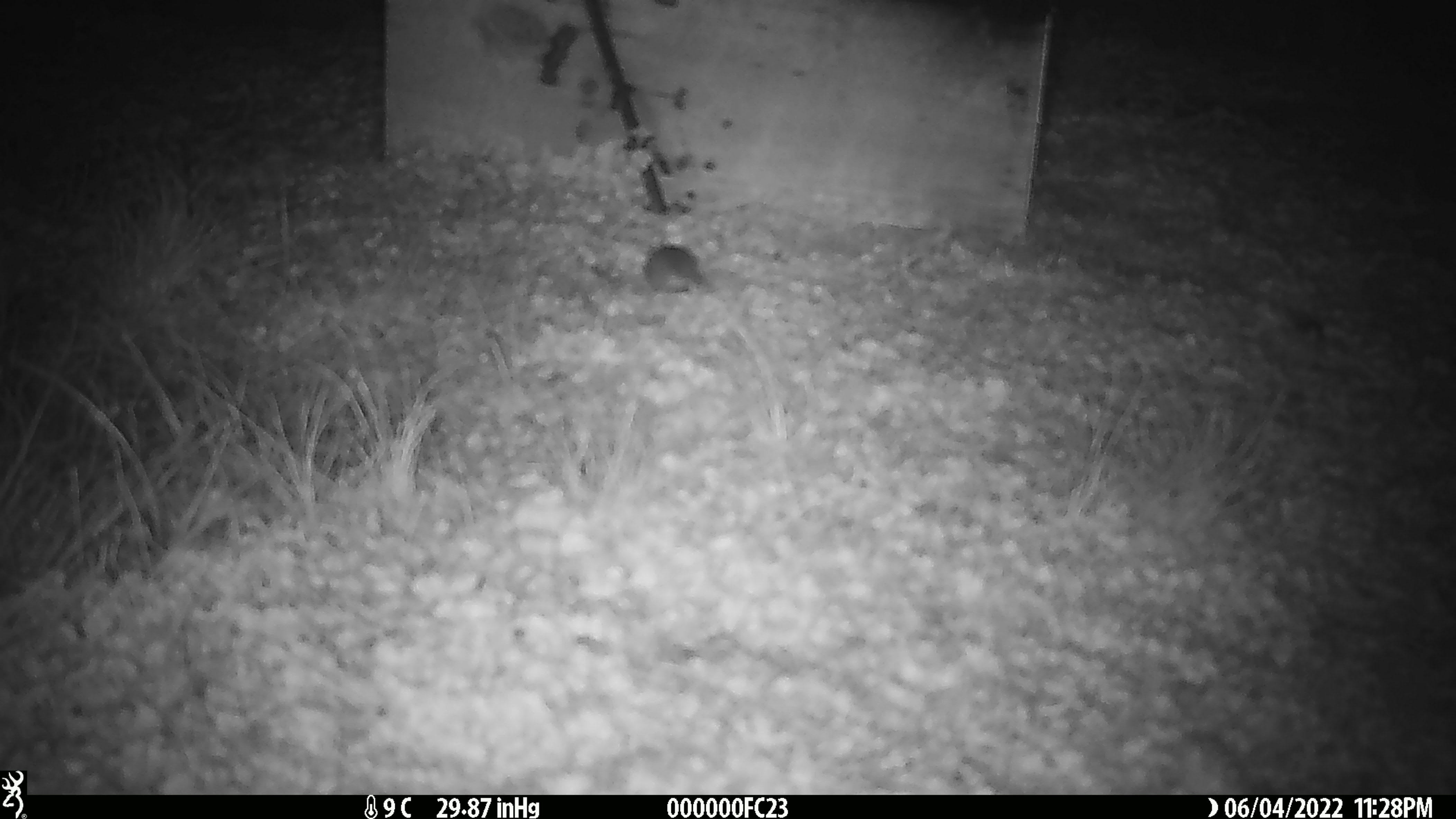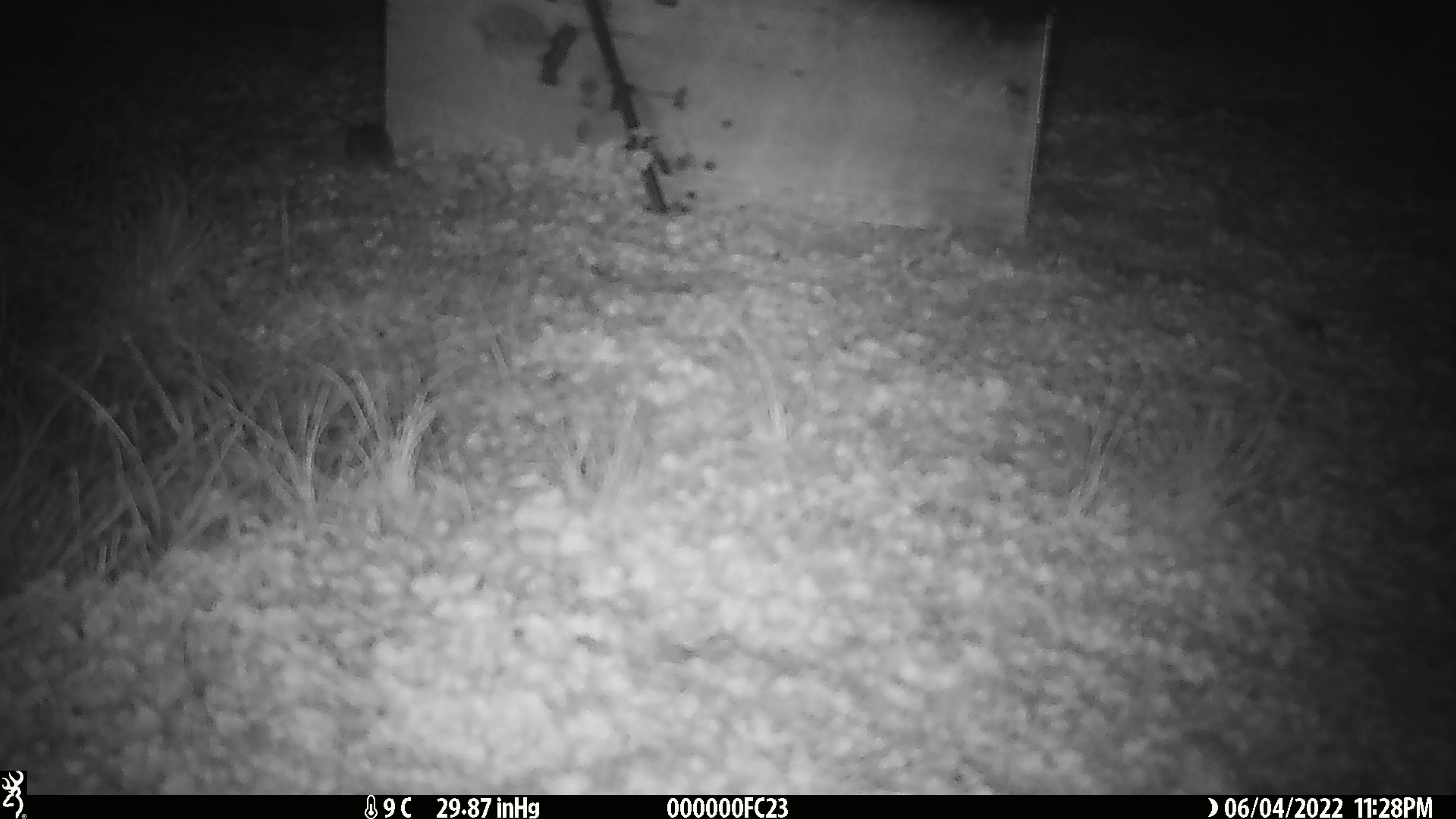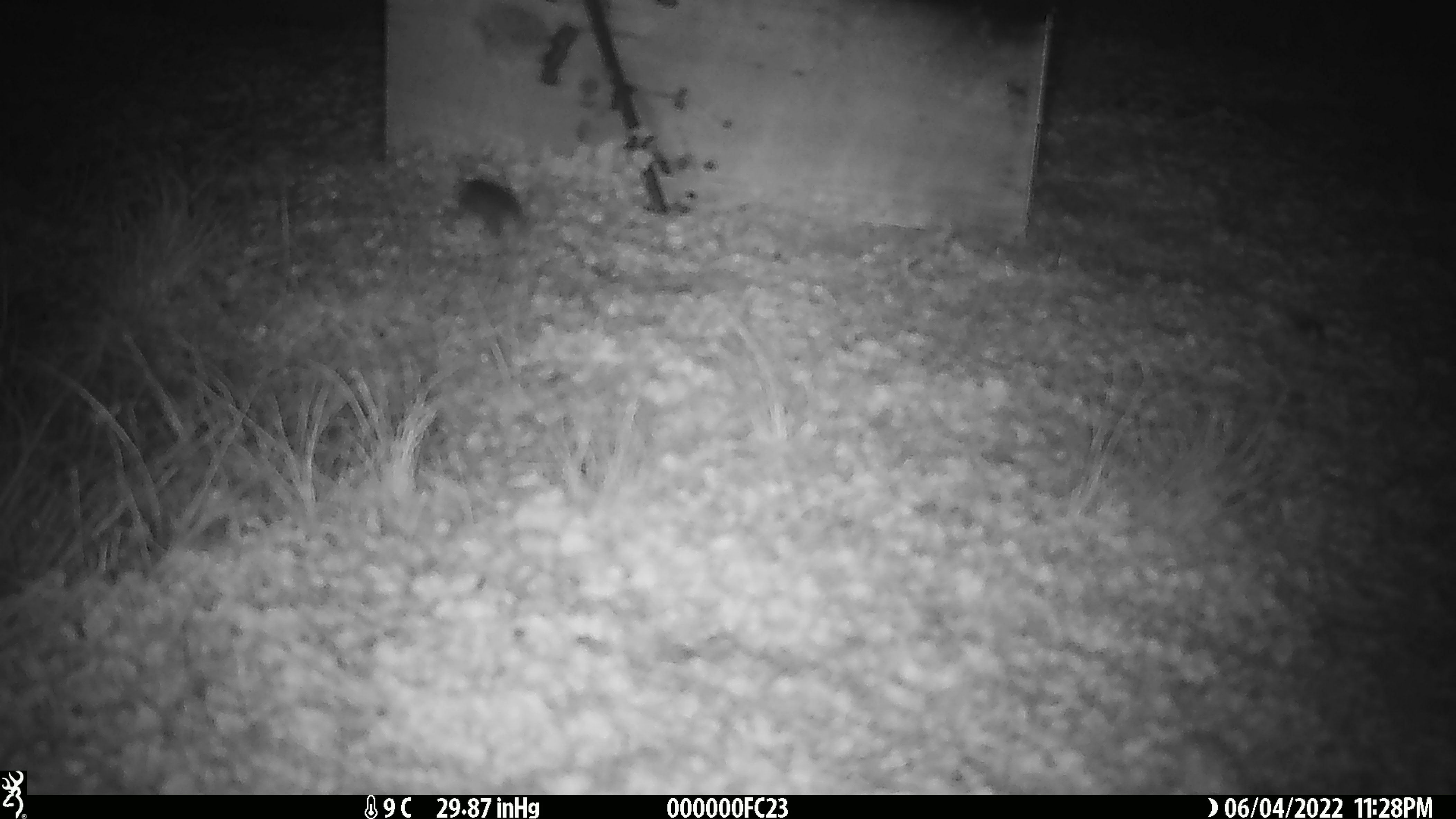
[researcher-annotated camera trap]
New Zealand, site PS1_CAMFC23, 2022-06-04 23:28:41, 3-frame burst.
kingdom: Animalia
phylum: Chordata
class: Mammalia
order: Rodentia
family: Muridae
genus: Mus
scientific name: Mus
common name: mouse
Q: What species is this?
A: Mouse (Mus).